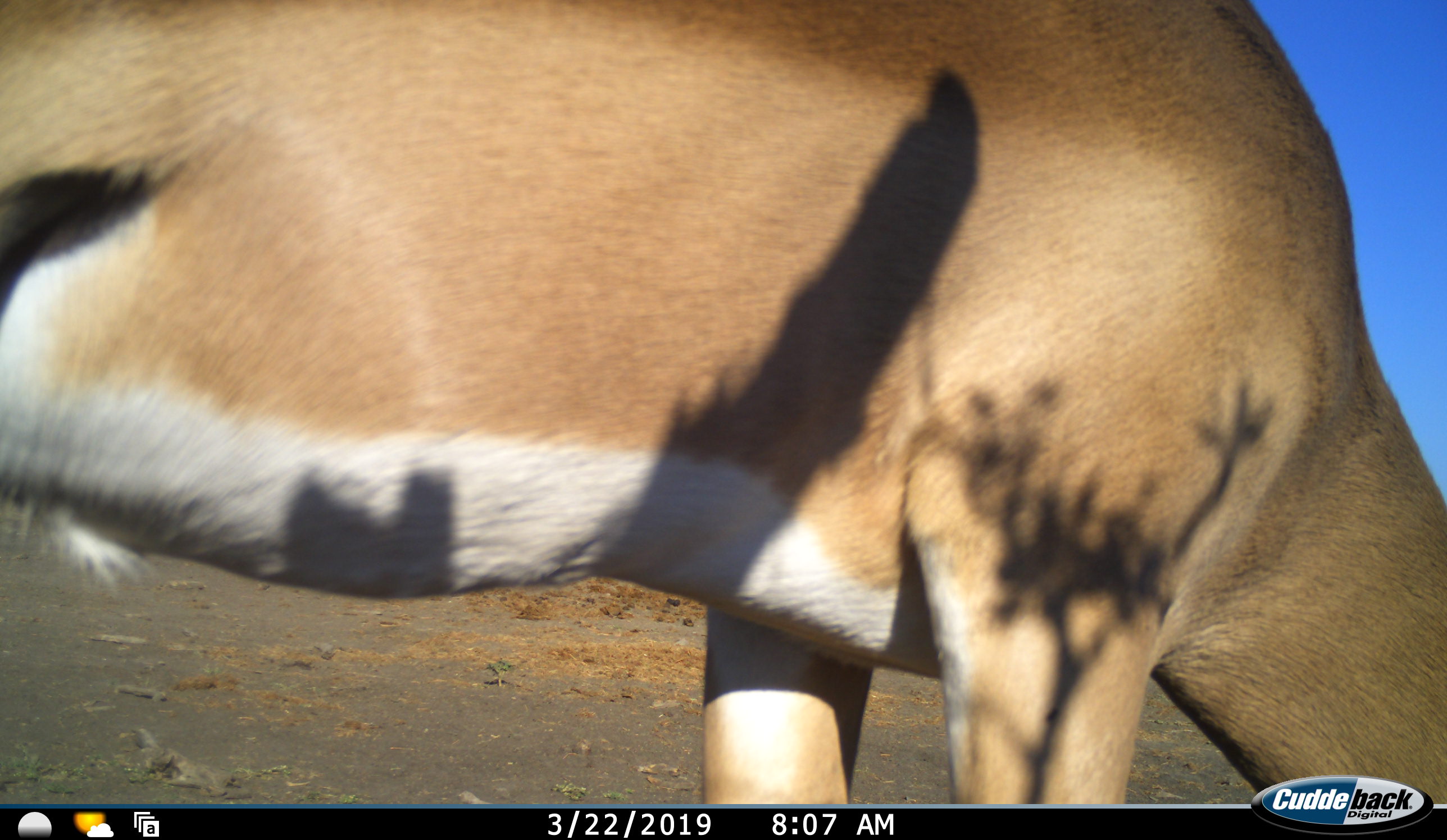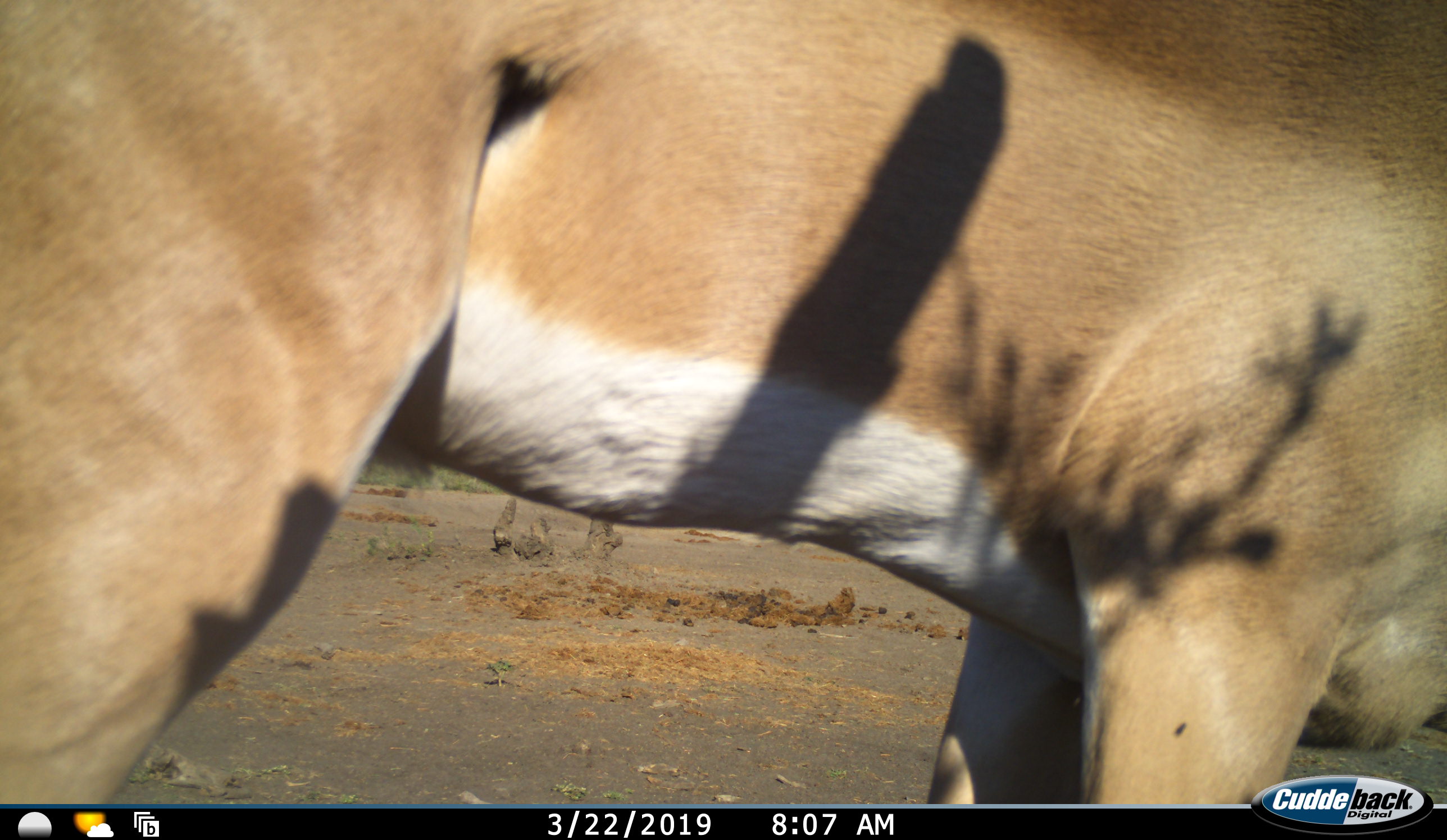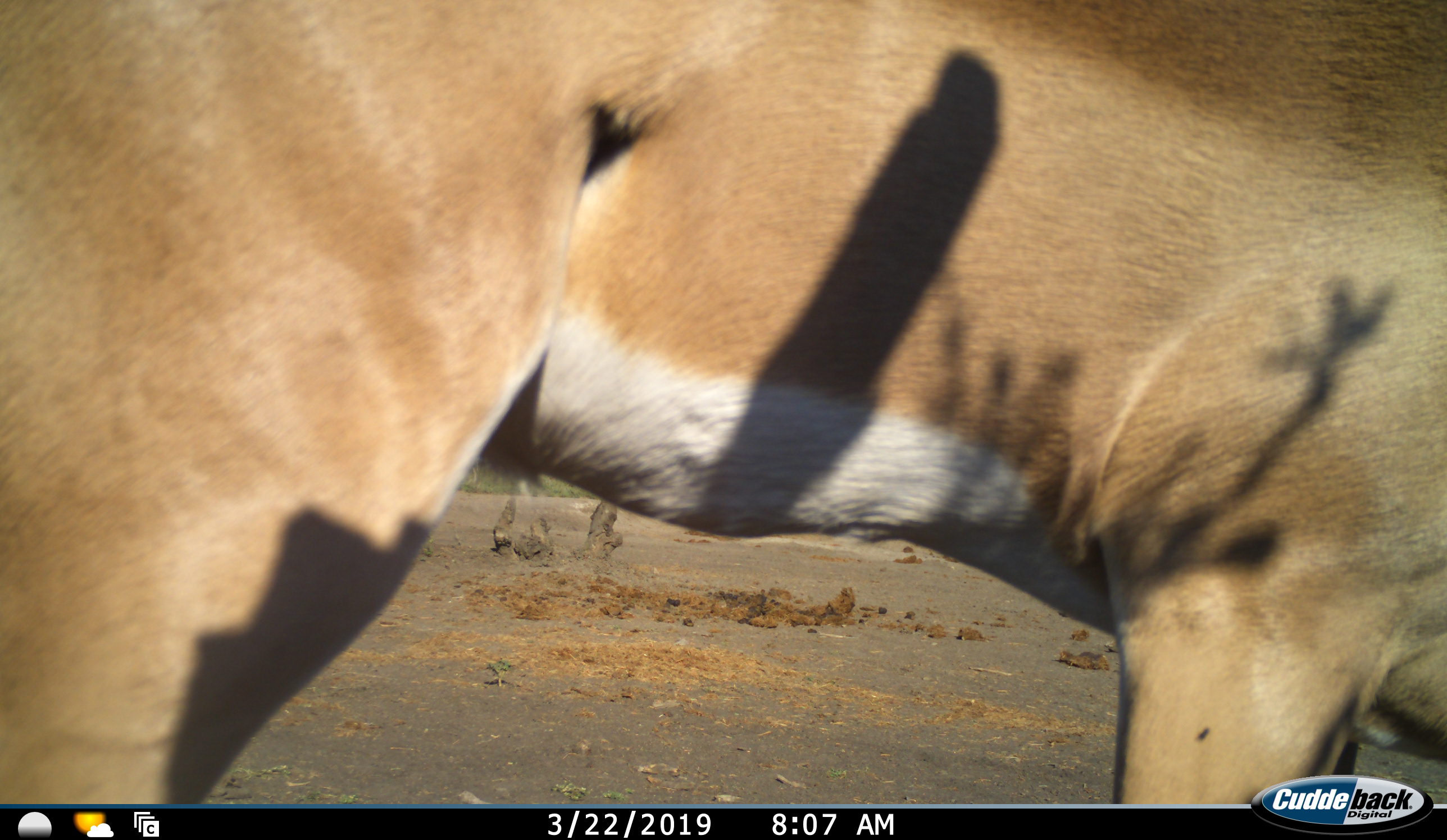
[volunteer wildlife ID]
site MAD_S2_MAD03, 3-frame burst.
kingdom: Animalia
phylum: Chordata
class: Mammalia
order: Artiodactyla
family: Bovidae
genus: Aepyceros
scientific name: Aepyceros melampus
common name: impala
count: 1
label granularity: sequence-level